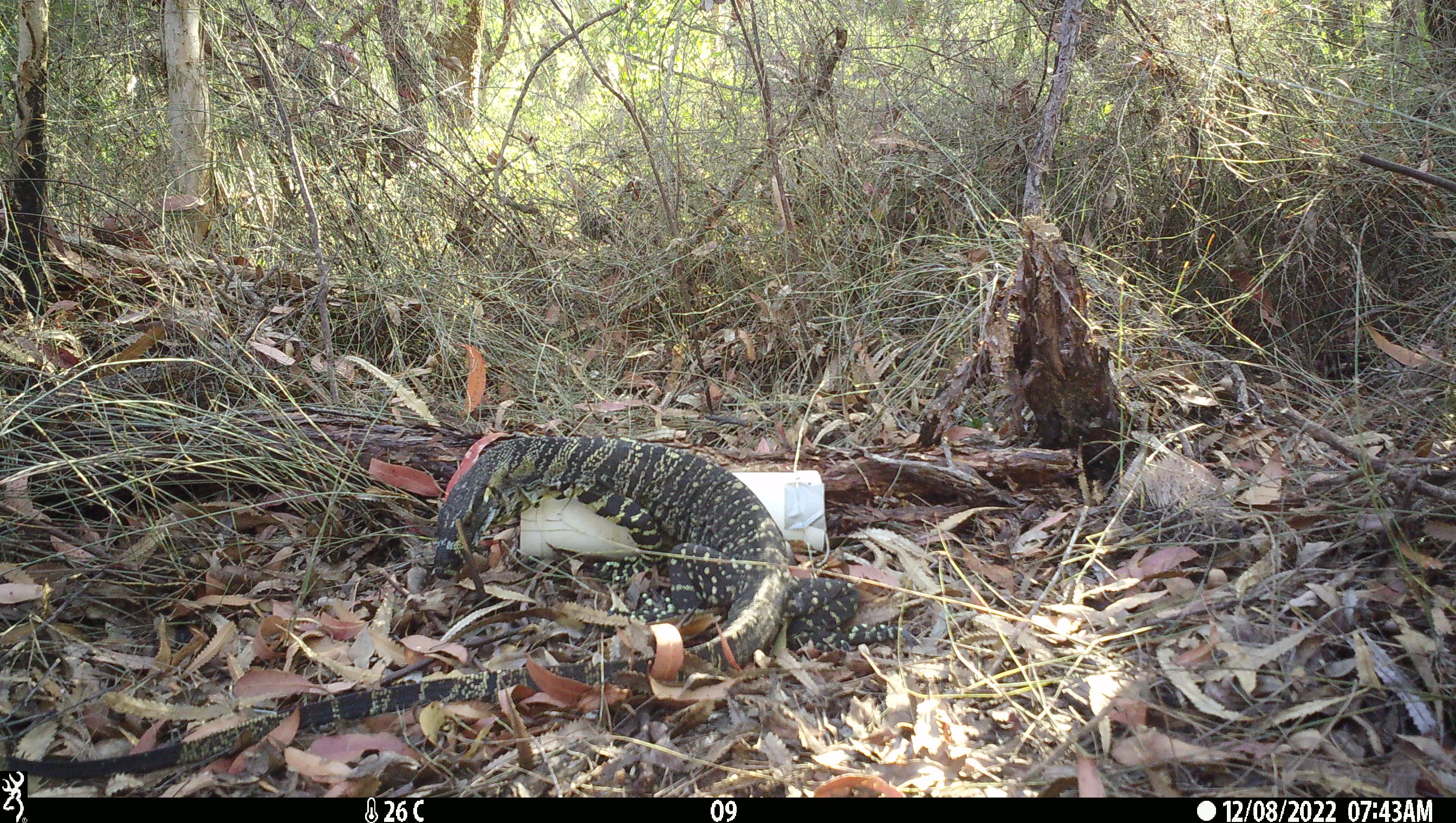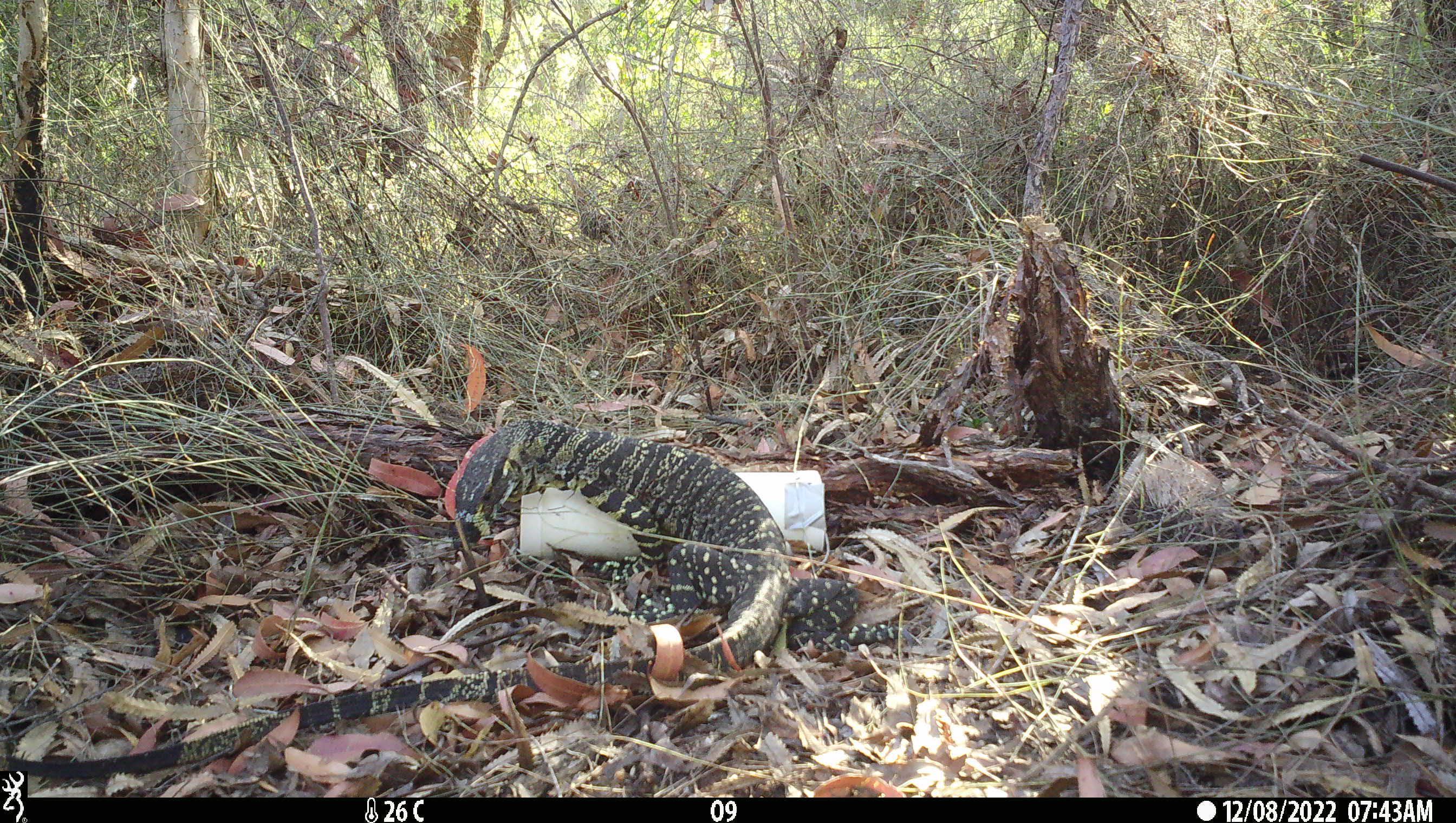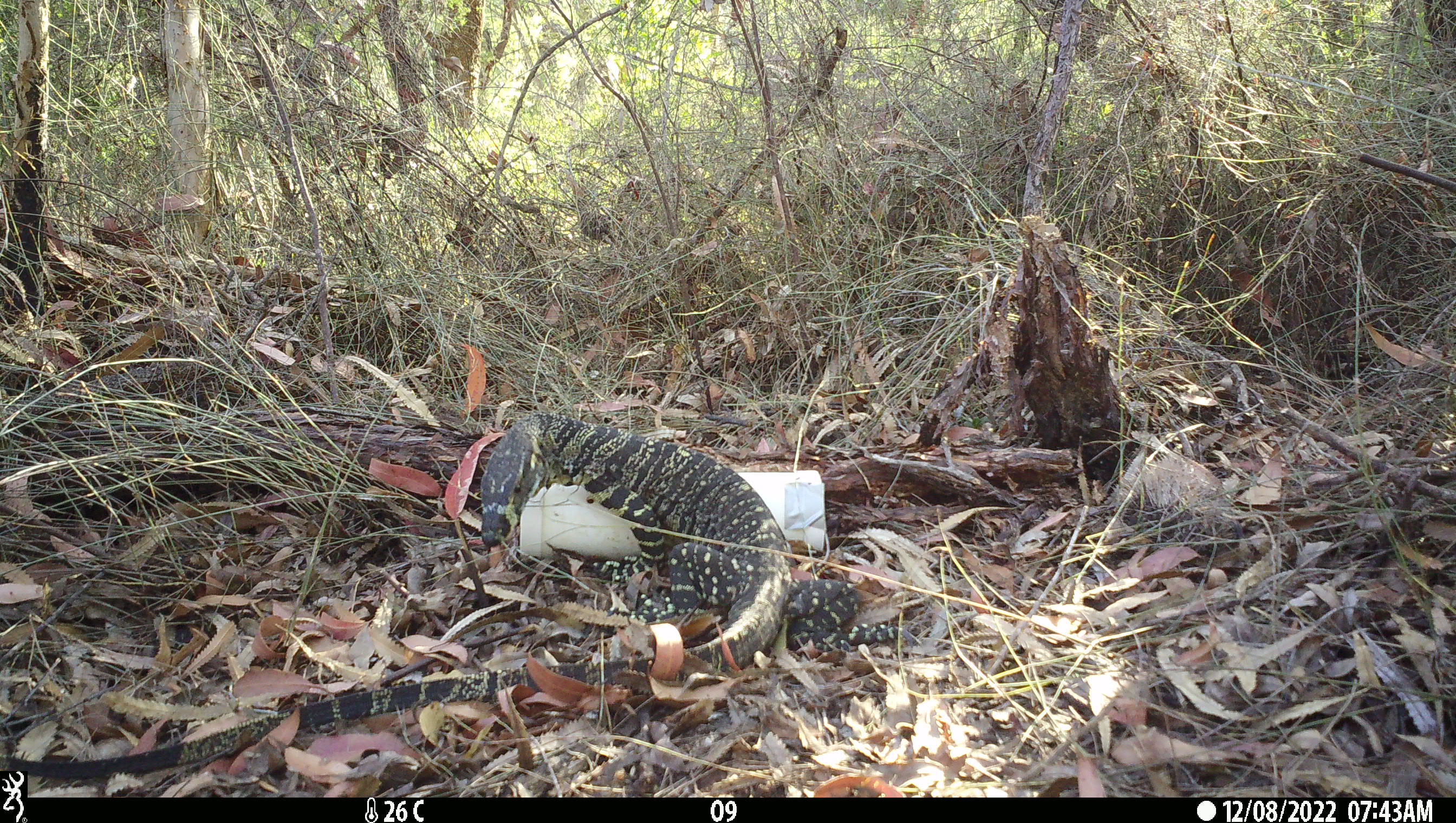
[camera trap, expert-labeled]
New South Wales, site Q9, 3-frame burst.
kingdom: Animalia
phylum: Chordata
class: Reptilia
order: Squamata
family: Varanidae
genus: Varanus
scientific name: Varanus varius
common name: lace monitor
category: goanna